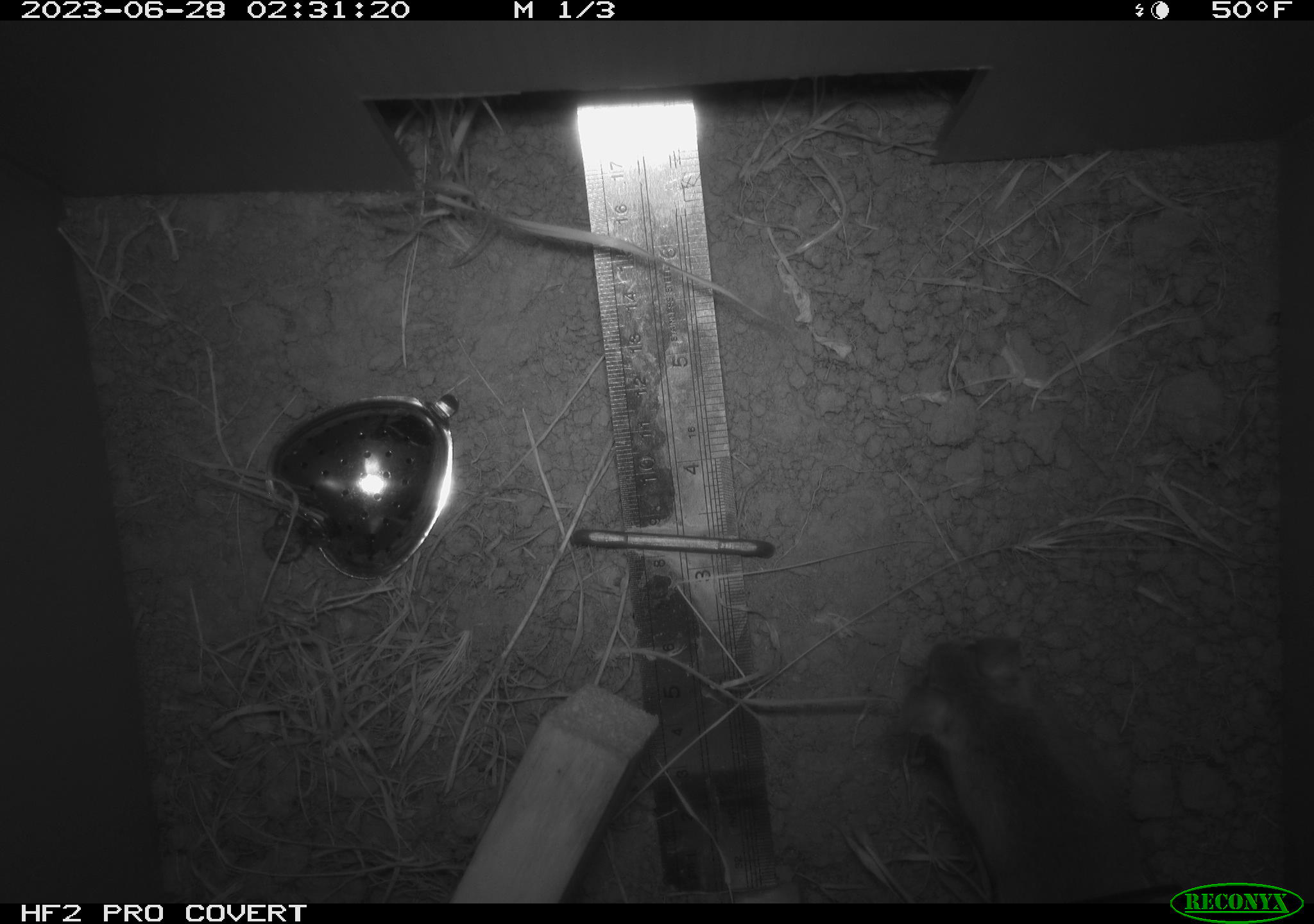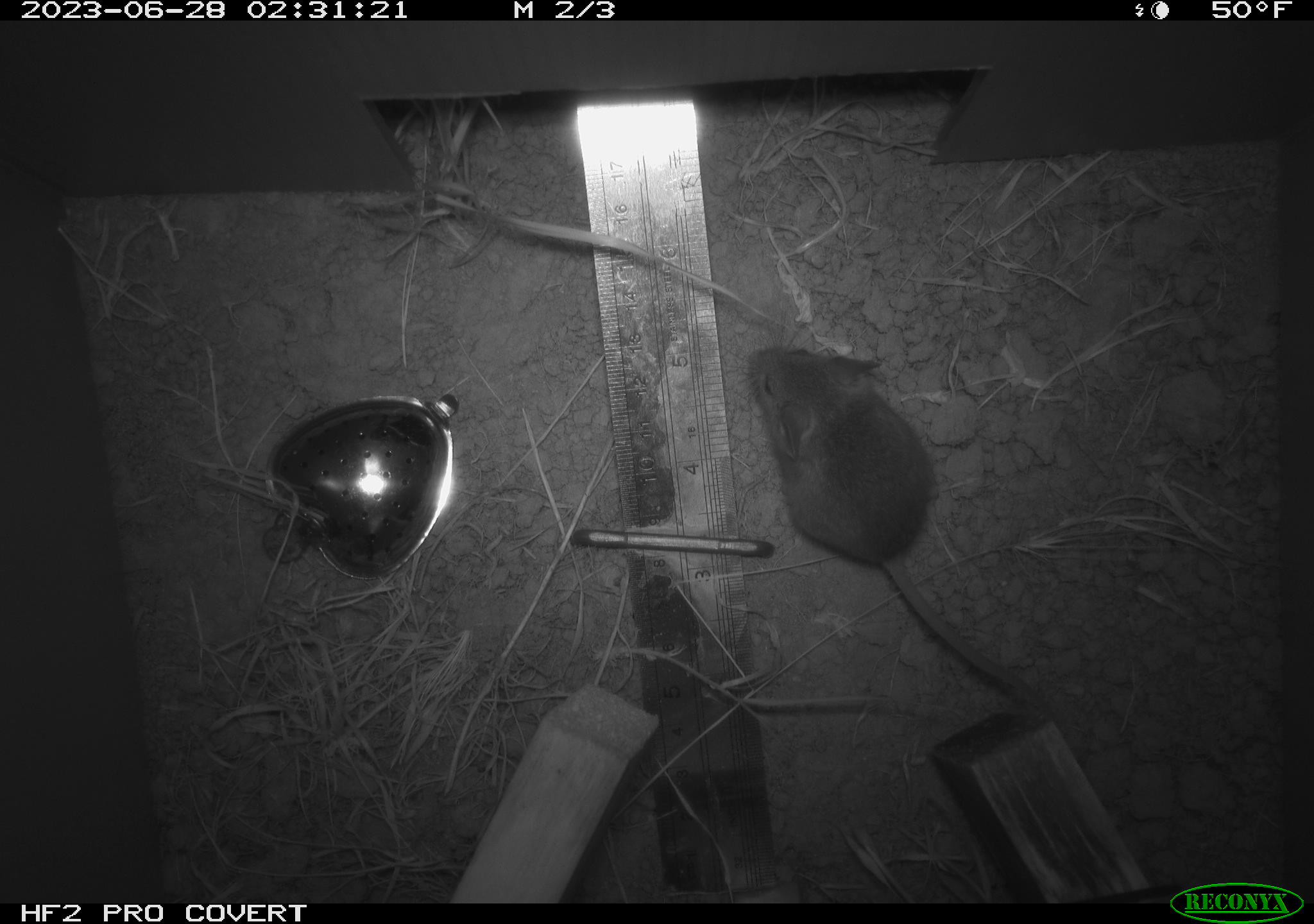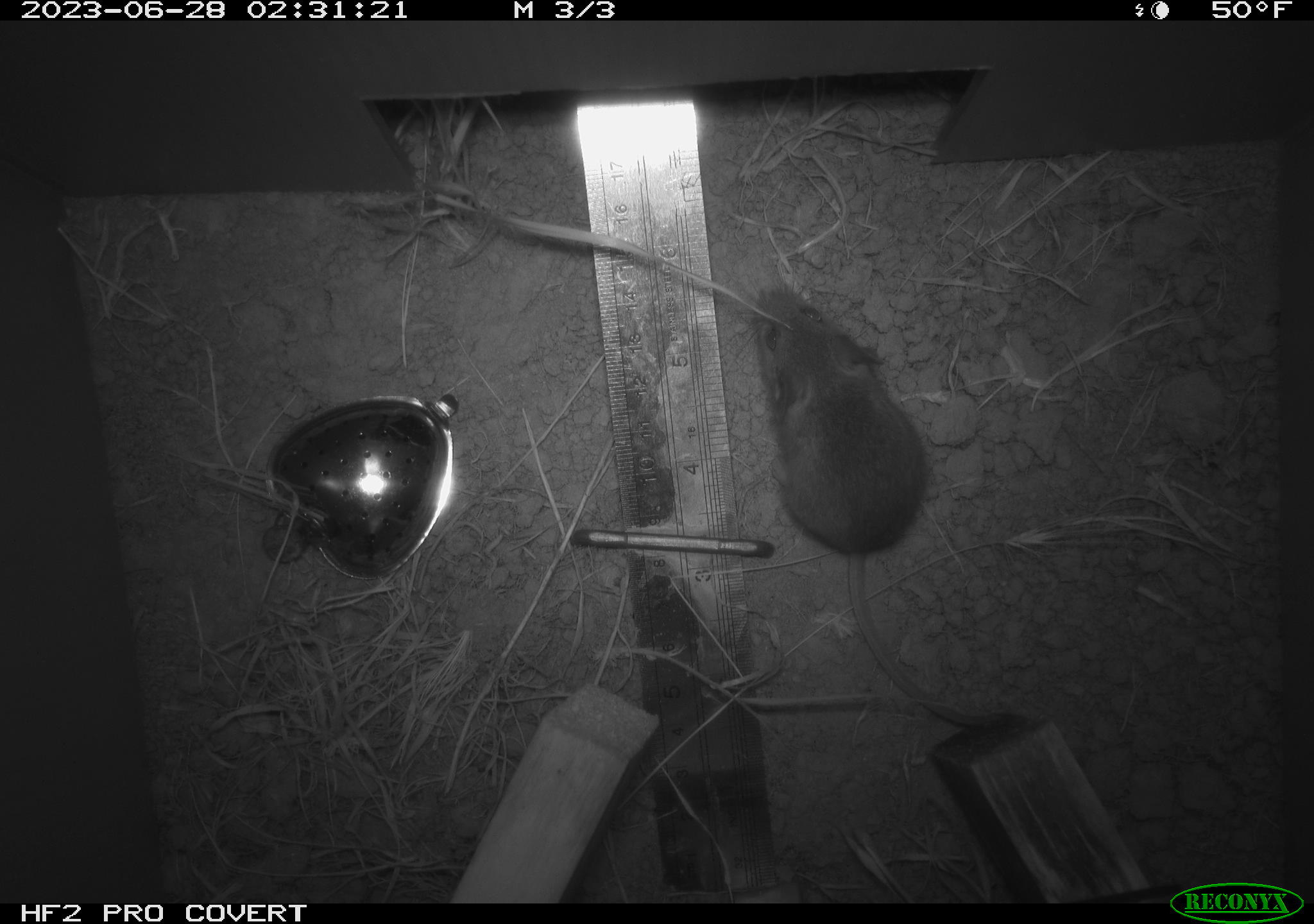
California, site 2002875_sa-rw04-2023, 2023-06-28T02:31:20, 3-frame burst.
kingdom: Animalia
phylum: Chordata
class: Mammalia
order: Rodentia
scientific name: Rodentia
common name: mouse species